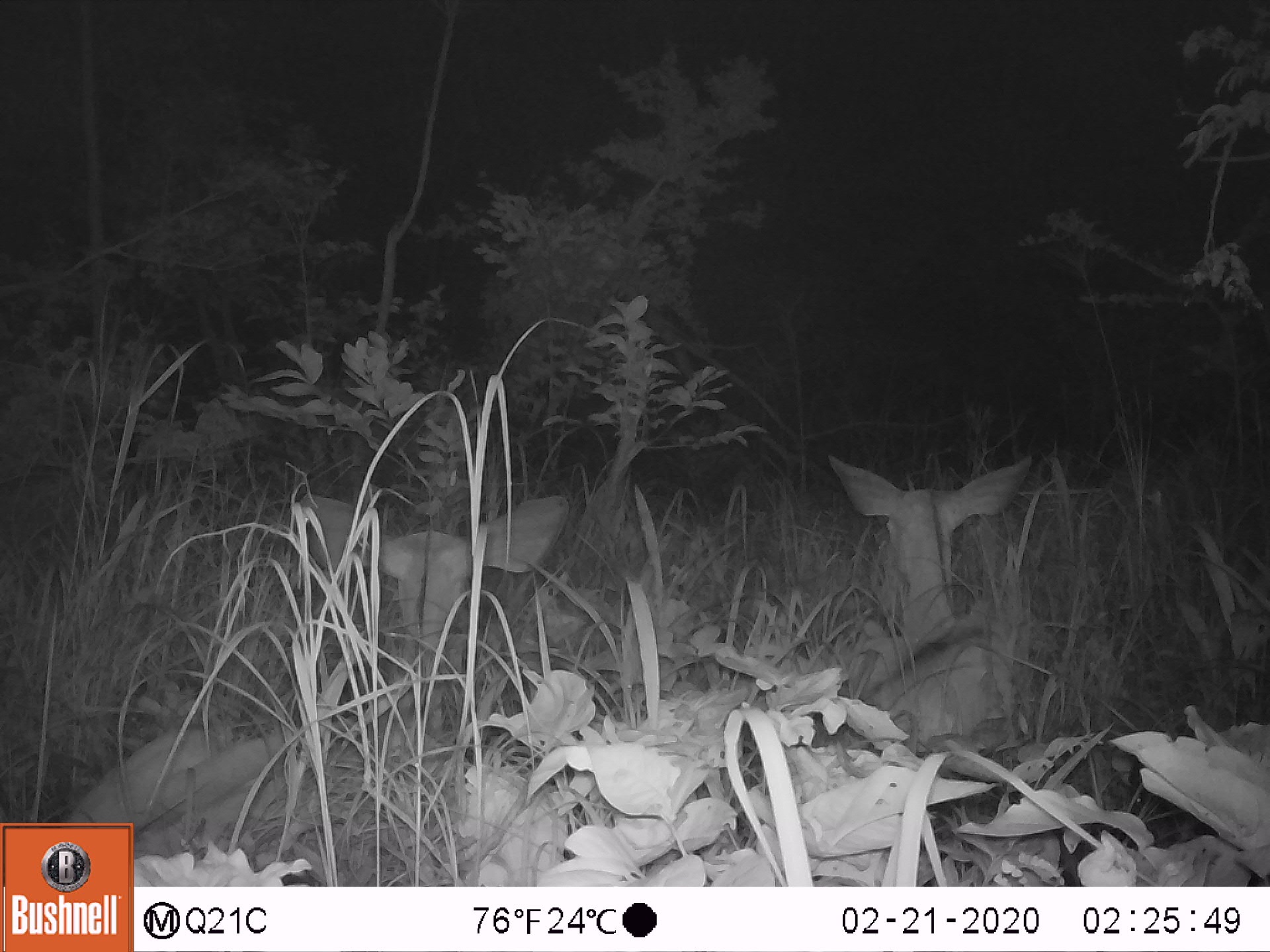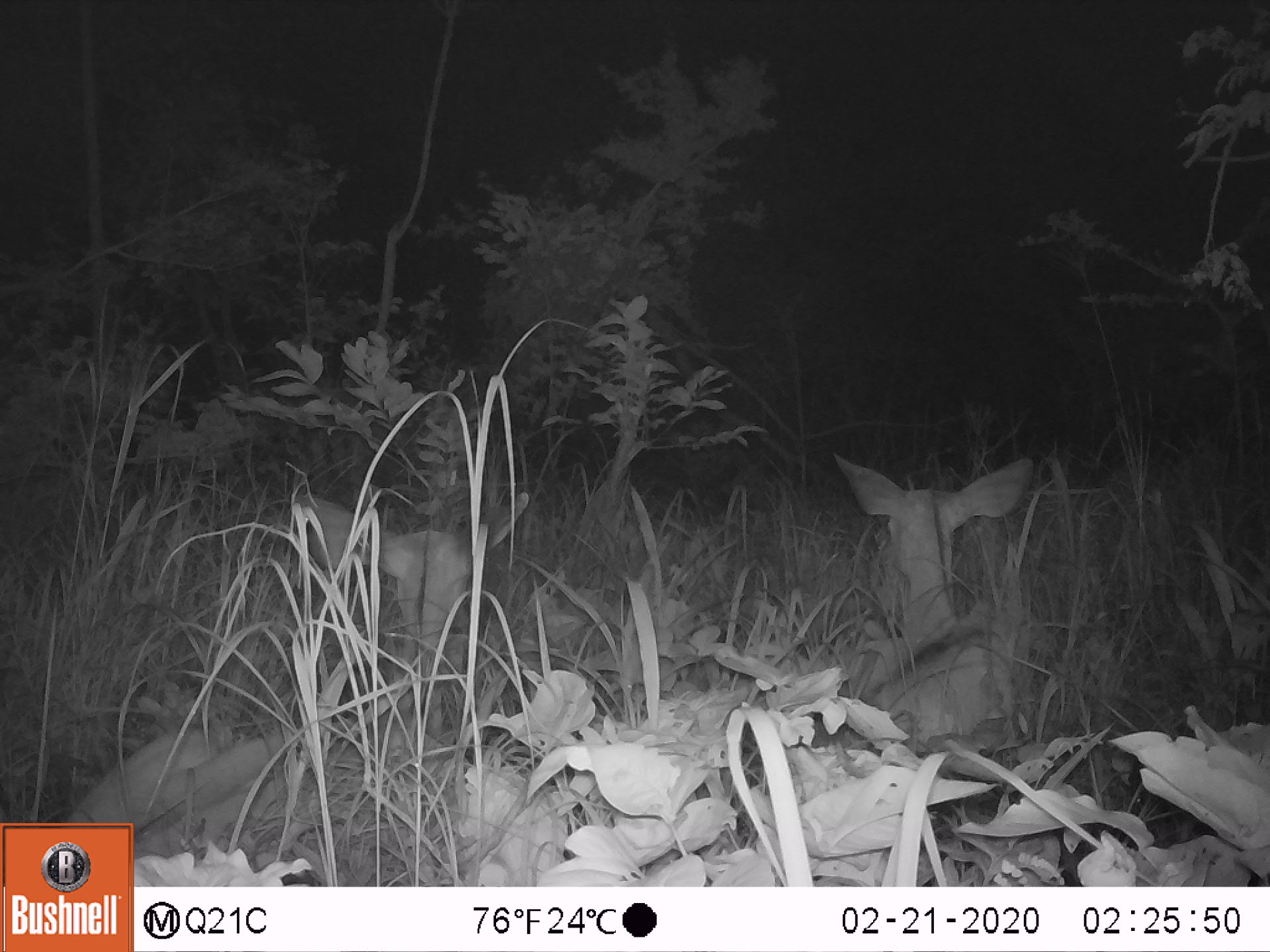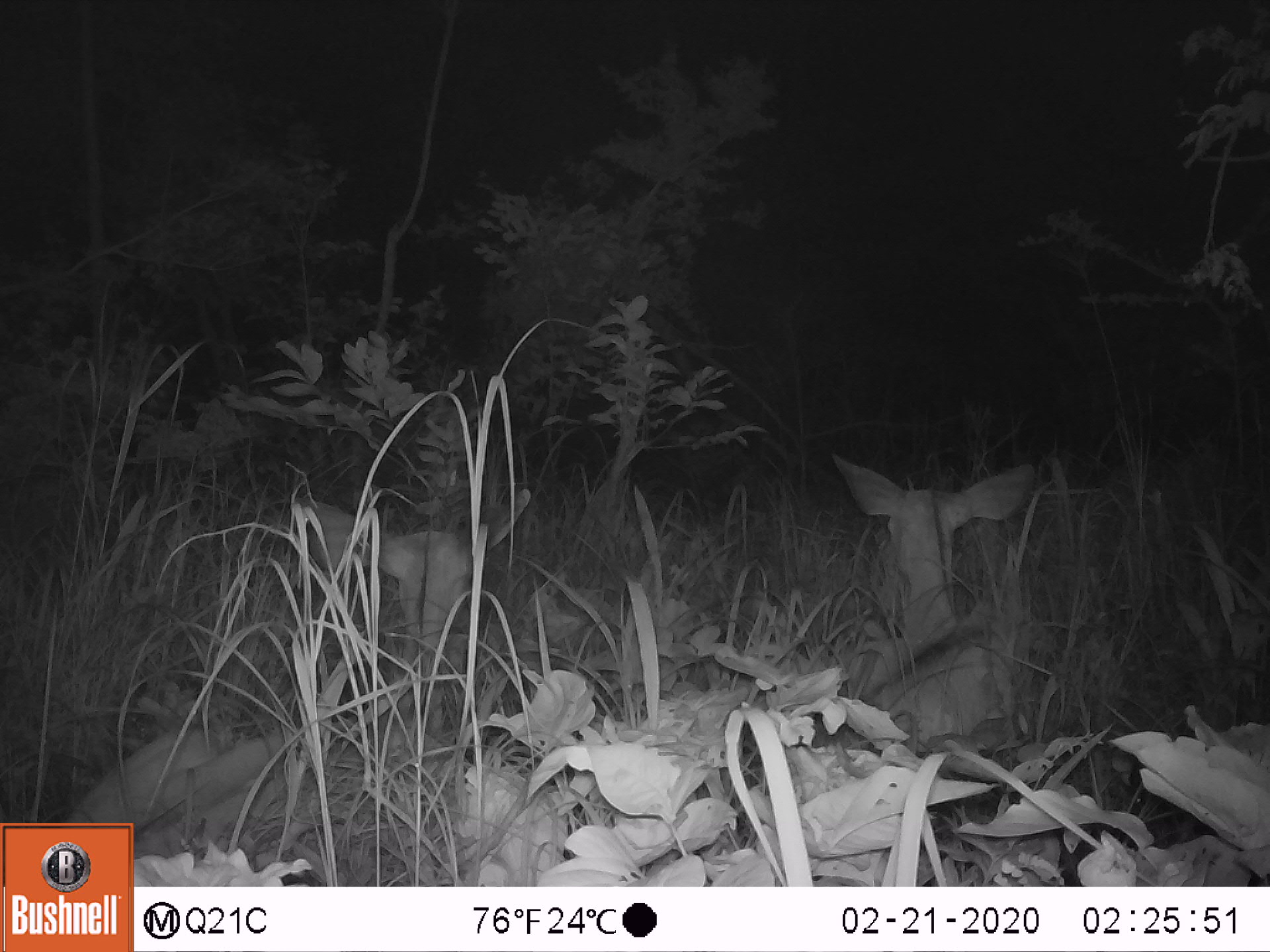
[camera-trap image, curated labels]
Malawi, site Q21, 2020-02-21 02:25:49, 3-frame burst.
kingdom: Animalia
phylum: Chordata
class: Mammalia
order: Artiodactyla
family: Bovidae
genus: Tragelaphus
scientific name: Tragelaphus strepsiceros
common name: greater kudu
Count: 2.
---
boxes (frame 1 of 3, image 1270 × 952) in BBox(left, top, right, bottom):
greater kudu: BBox(62, 483, 578, 824); BBox(819, 439, 1040, 755)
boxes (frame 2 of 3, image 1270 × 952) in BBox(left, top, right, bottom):
greater kudu: BBox(69, 478, 529, 819); BBox(818, 448, 1040, 751)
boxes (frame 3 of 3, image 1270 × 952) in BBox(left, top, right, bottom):
greater kudu: BBox(72, 471, 538, 814); BBox(819, 432, 1040, 760)